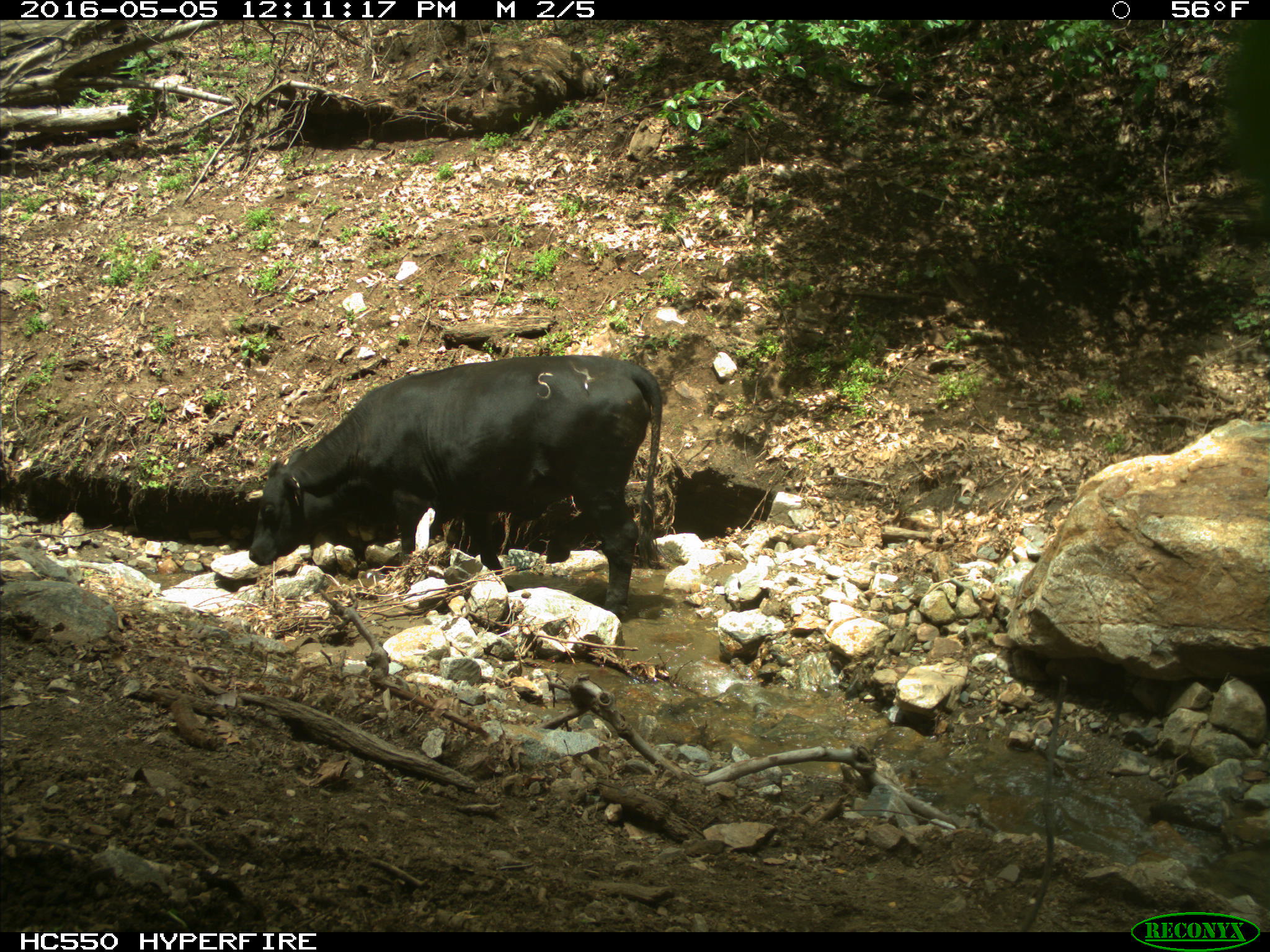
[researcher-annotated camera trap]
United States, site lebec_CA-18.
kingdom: Animalia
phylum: Chordata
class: Mammalia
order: Artiodactyla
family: Bovidae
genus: Bos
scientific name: Bos taurus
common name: domestic cow